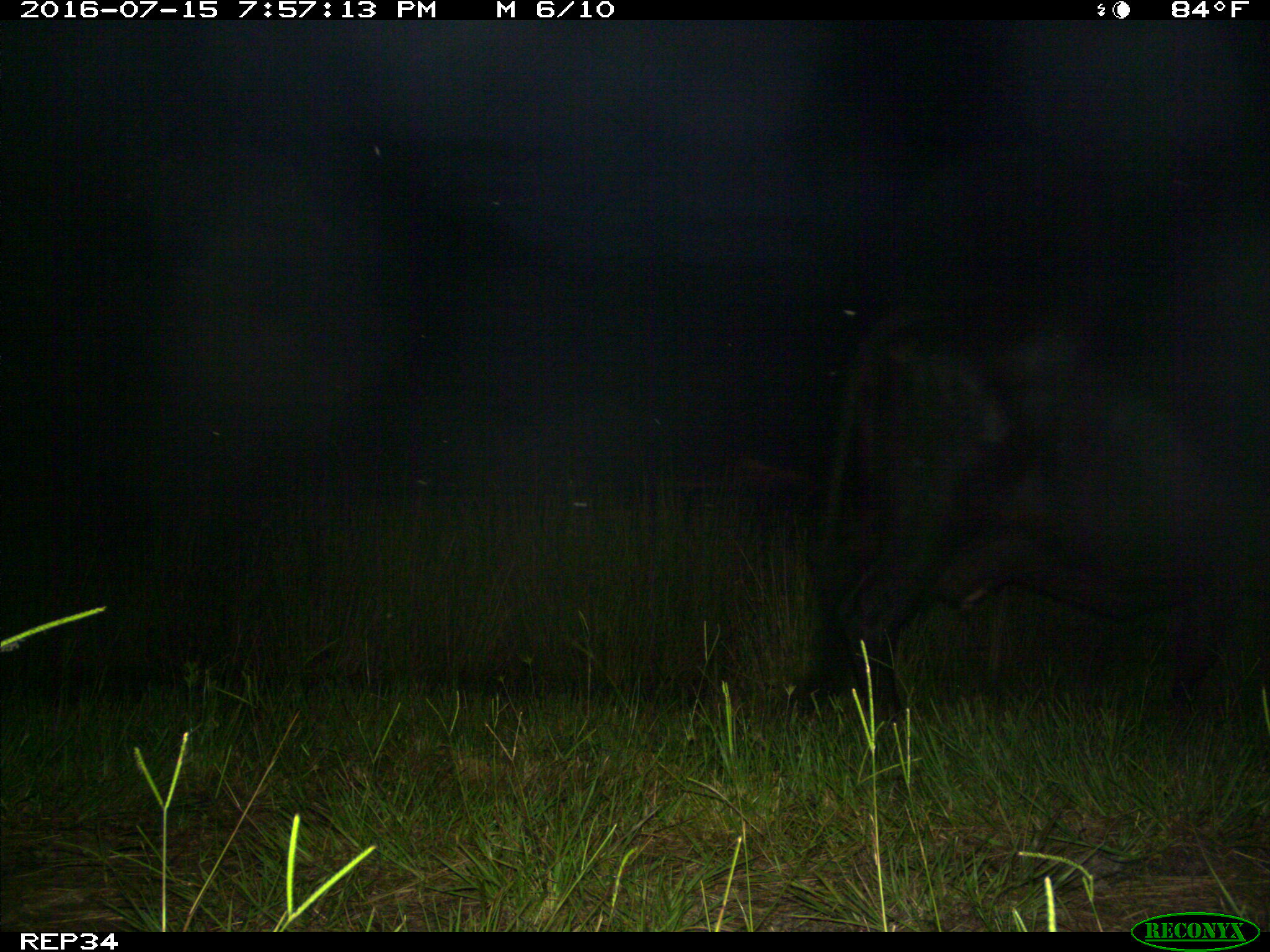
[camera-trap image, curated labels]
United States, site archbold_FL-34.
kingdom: Animalia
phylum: Chordata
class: Mammalia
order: Artiodactyla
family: Bovidae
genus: Bos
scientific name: Bos taurus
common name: domestic cow